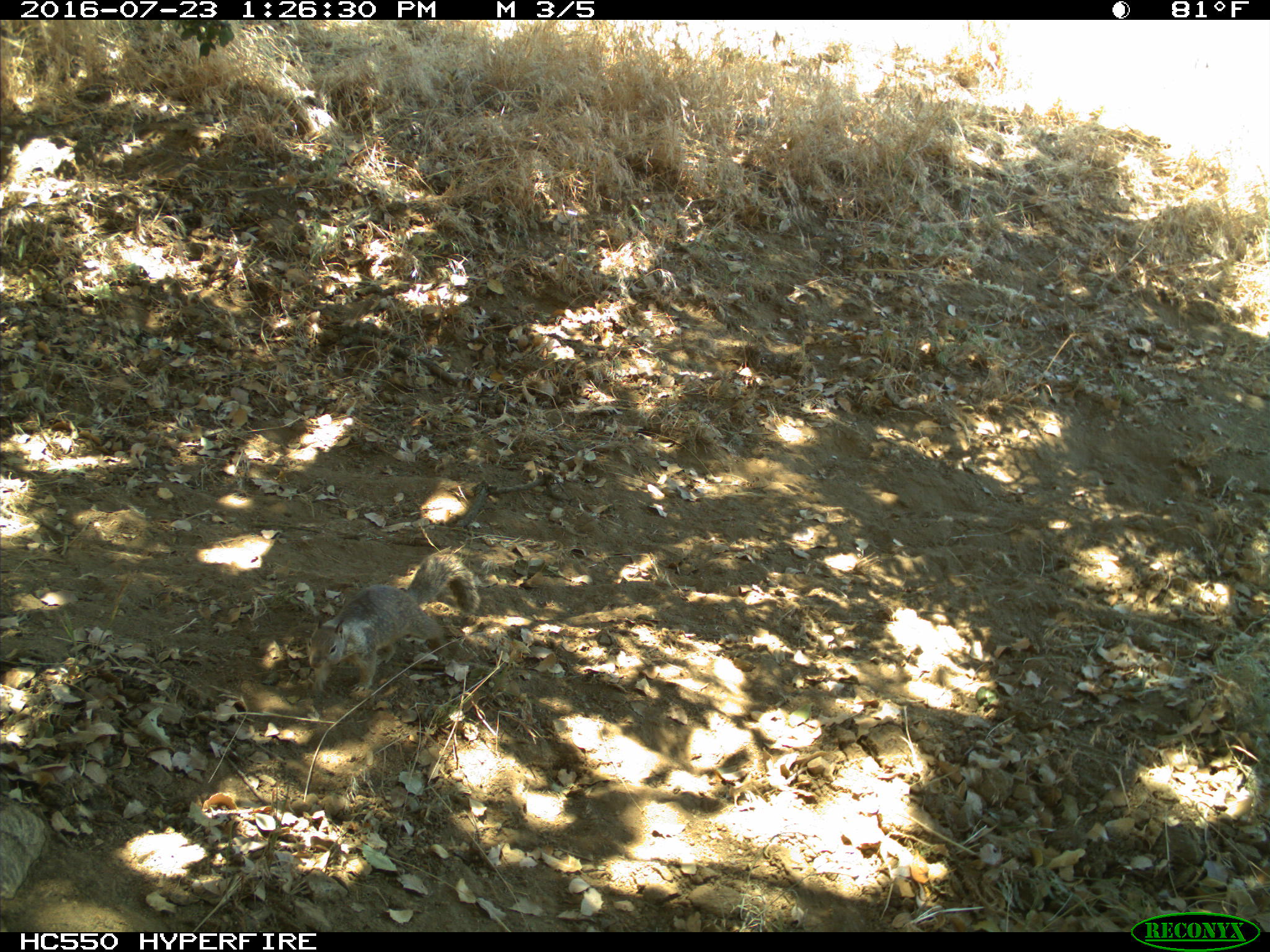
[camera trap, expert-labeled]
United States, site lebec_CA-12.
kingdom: Animalia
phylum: Chordata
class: Mammalia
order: Rodentia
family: Sciuridae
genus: Otospermophilus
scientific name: Otospermophilus beecheyi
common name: california ground squirrel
Otospermophilus beecheyi (california ground squirrel).